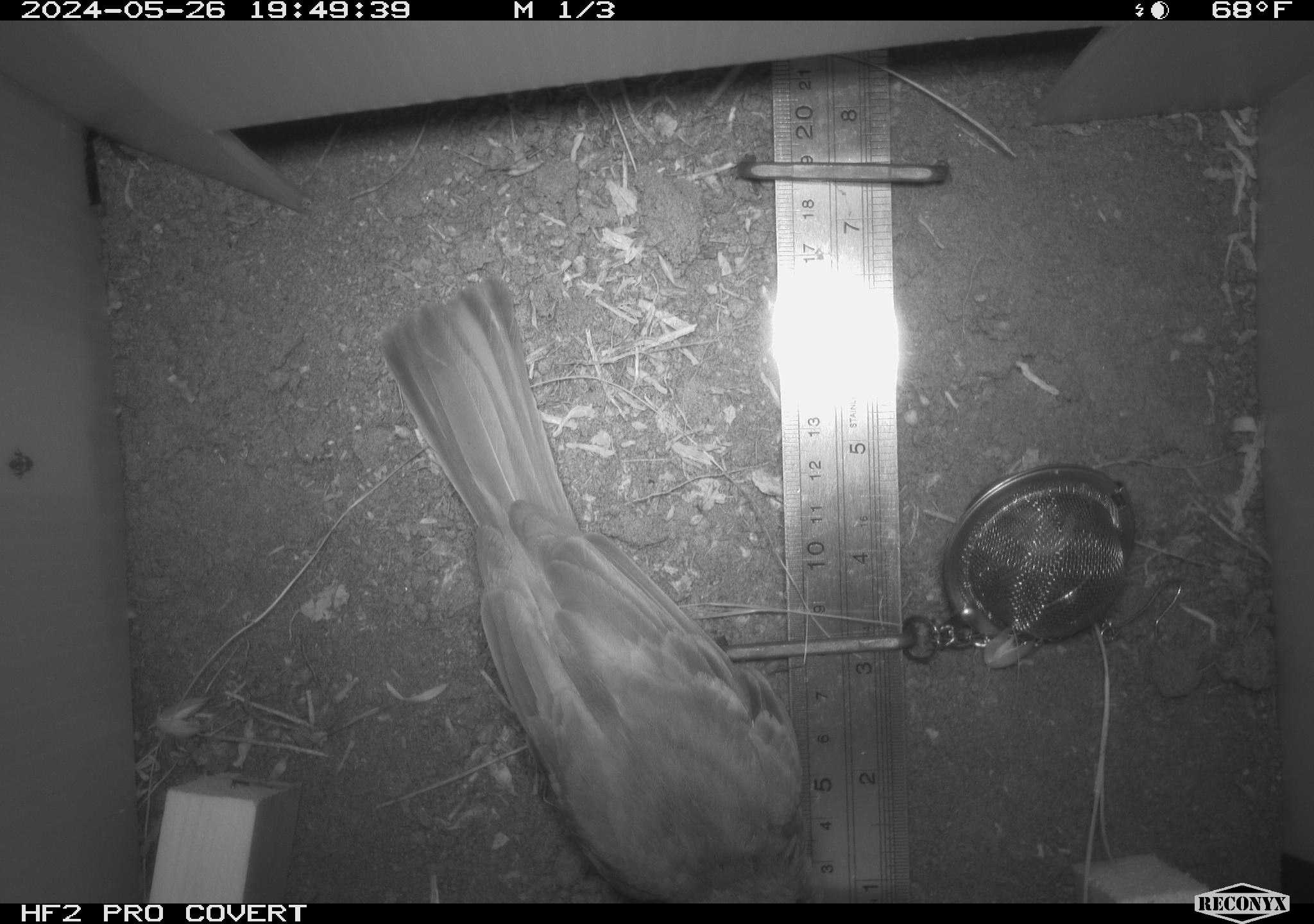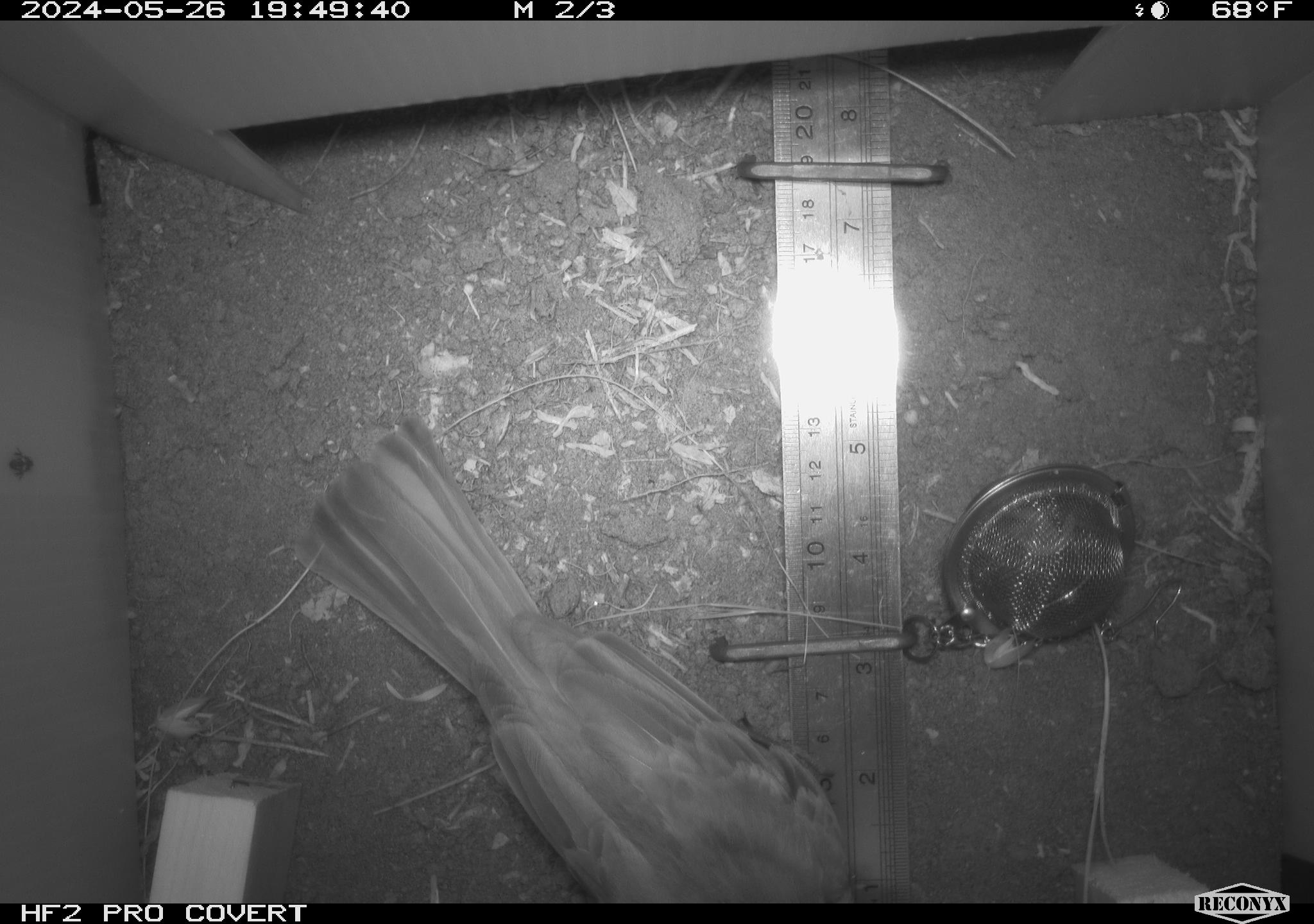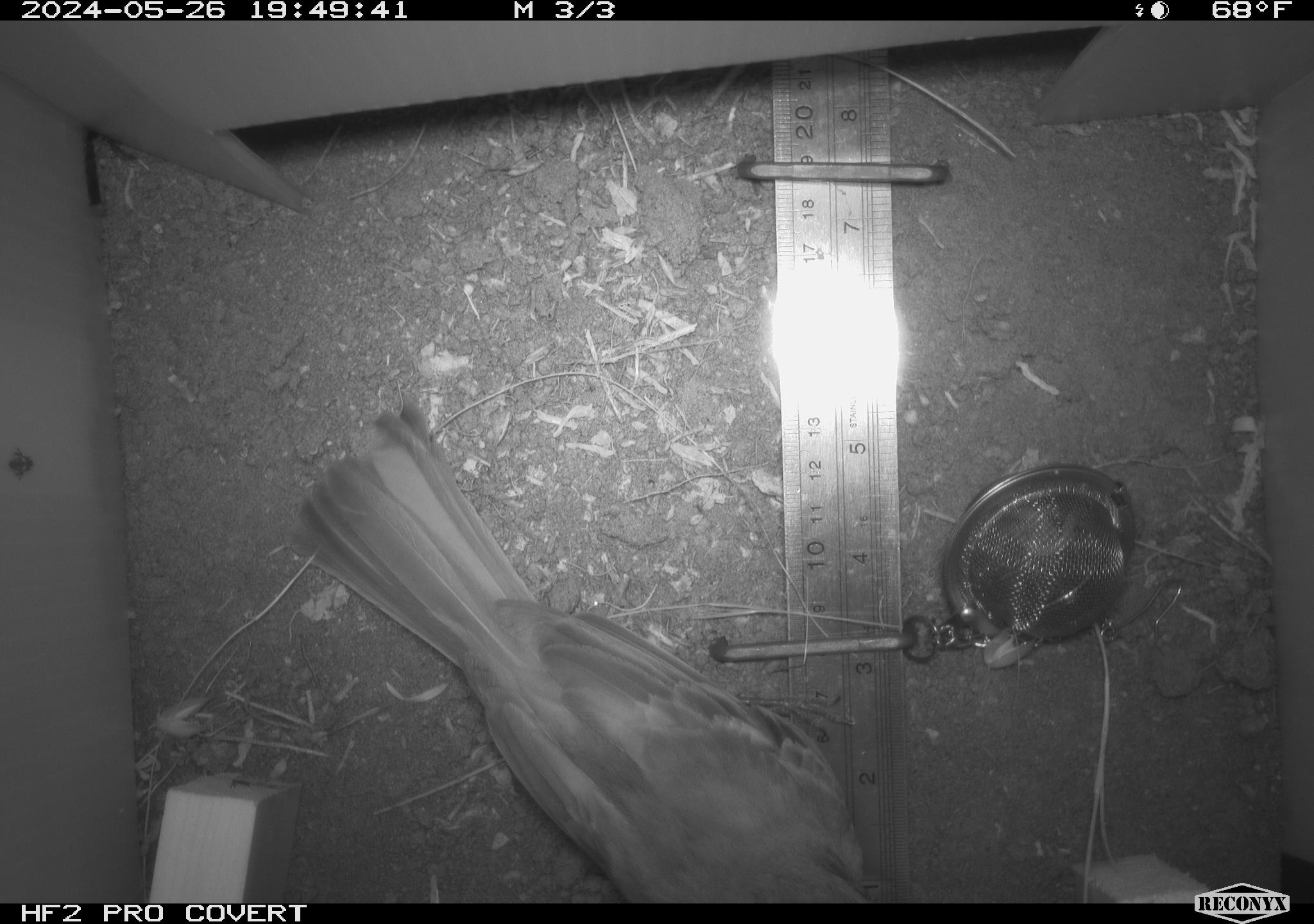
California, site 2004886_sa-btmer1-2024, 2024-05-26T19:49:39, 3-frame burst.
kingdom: Animalia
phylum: Chordata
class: Aves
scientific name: Aves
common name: bird